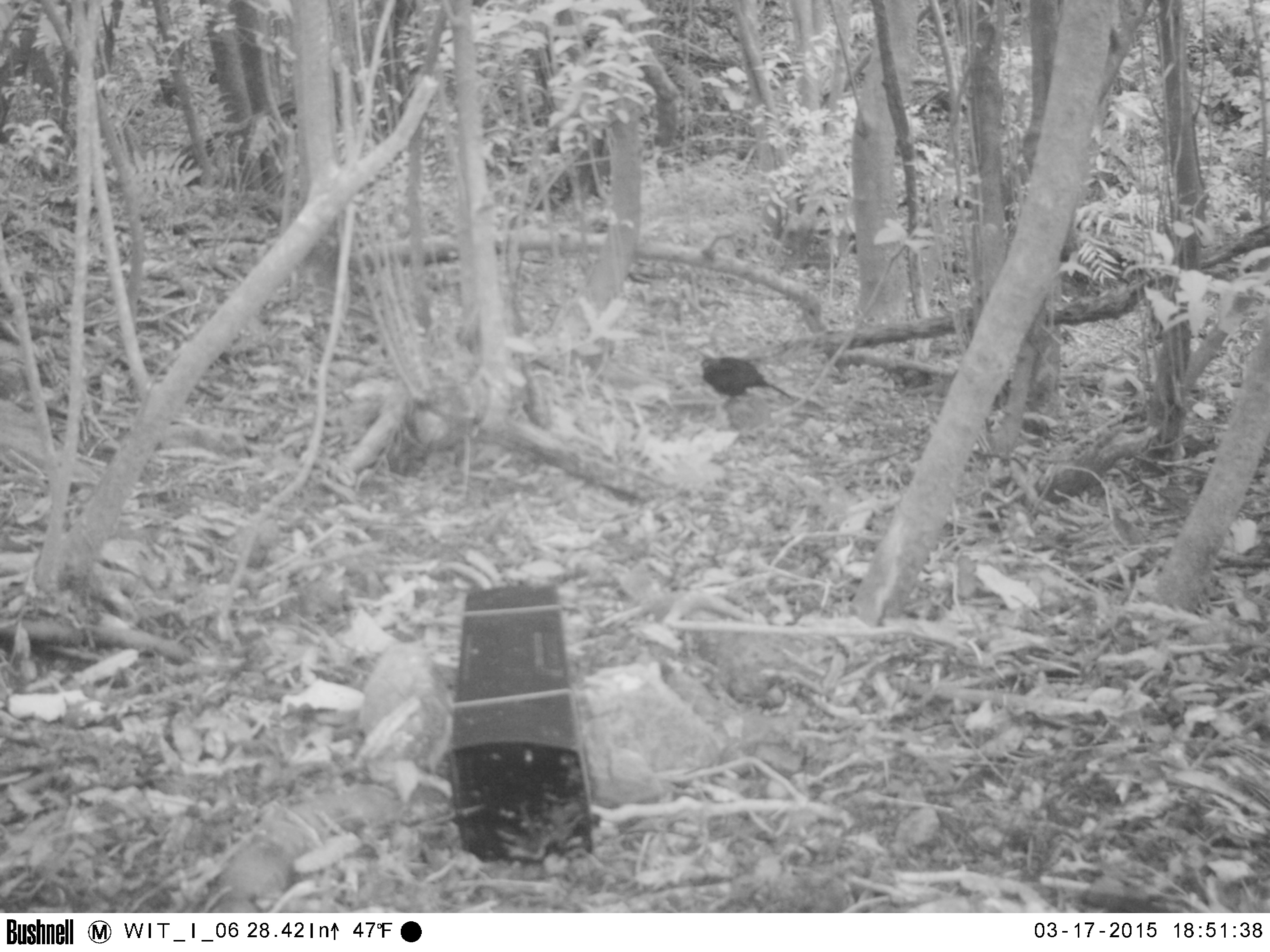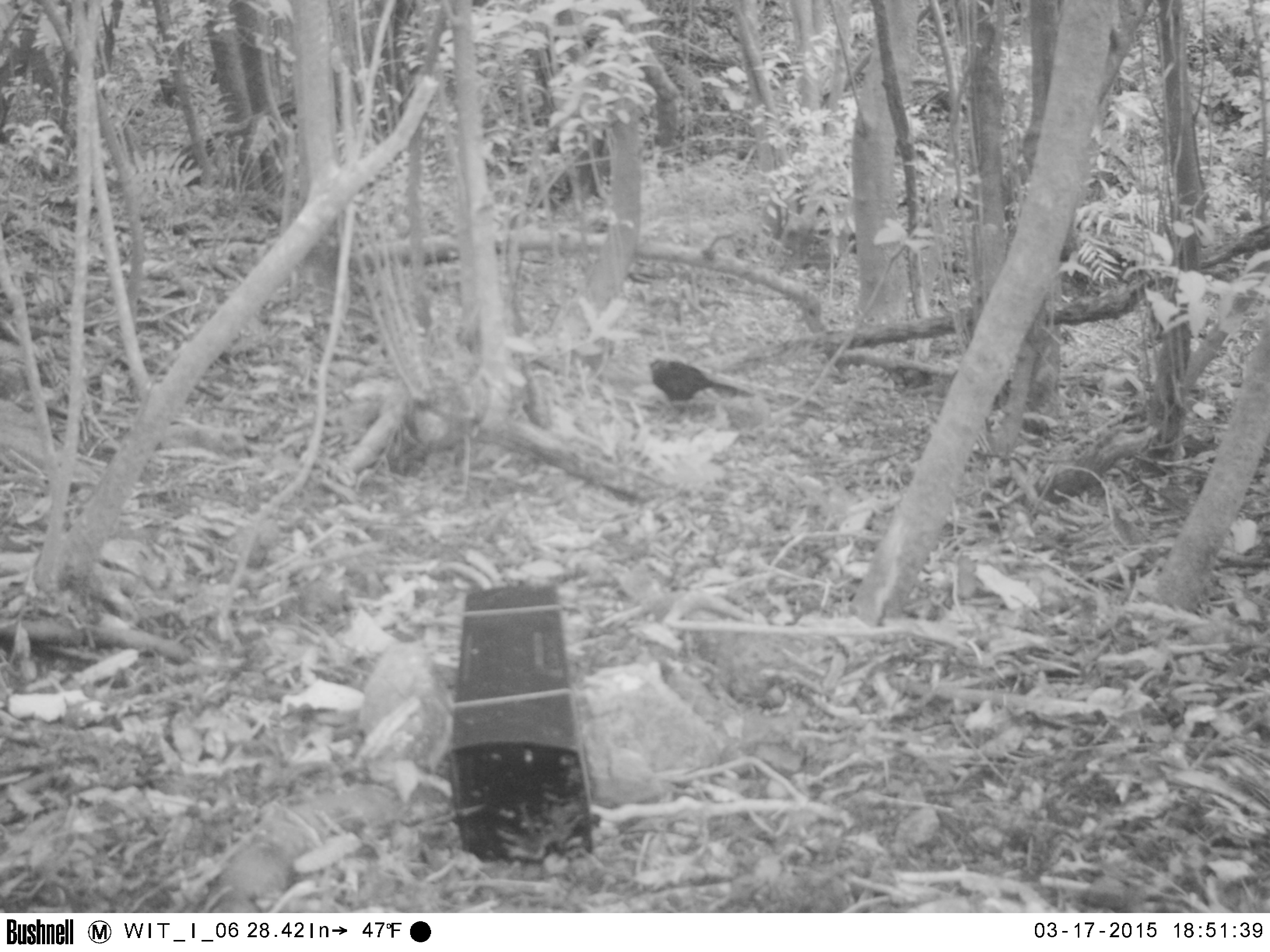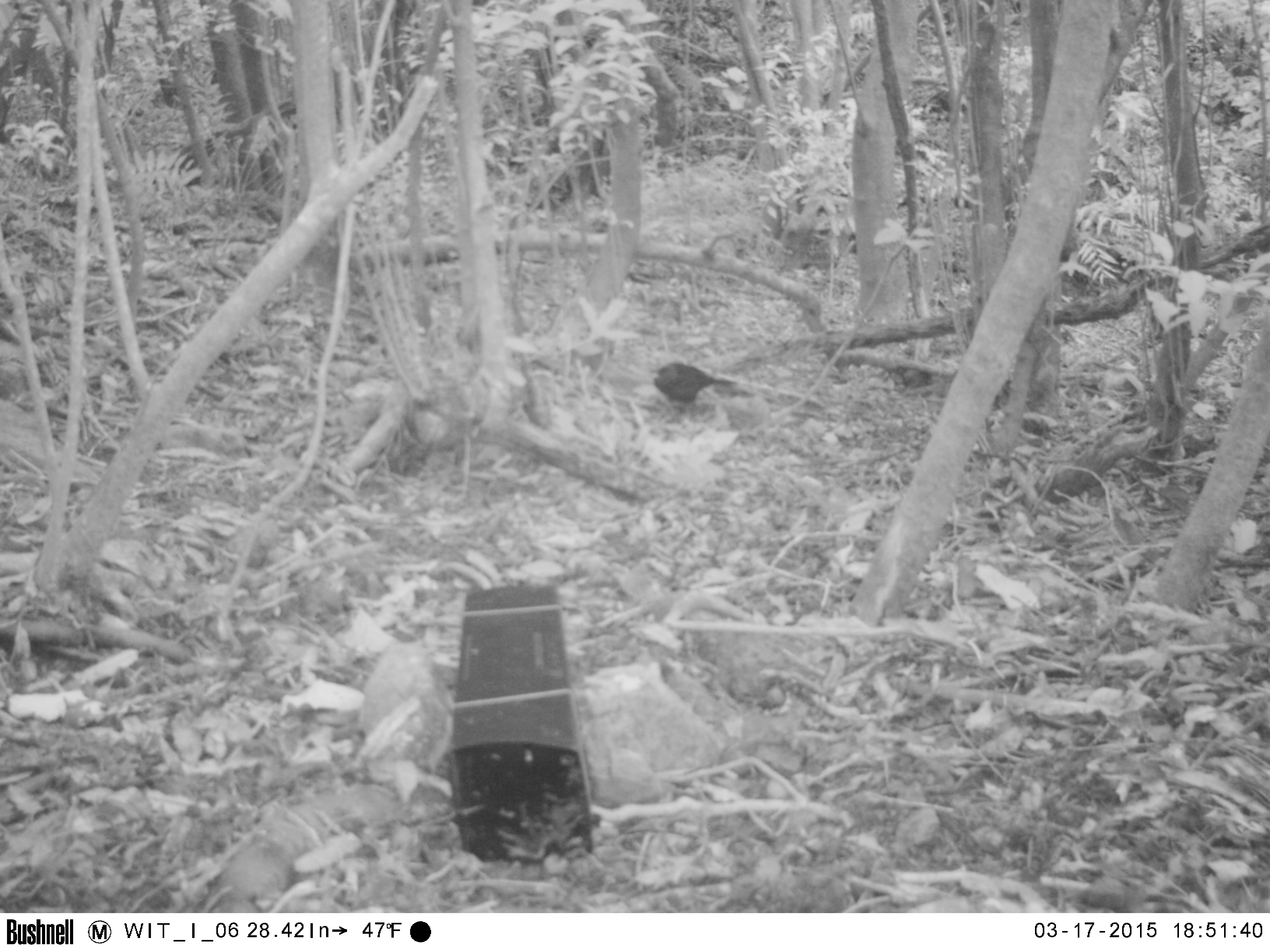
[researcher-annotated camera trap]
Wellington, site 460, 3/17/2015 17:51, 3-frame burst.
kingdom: Animalia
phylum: Chordata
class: Aves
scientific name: Aves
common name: bird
Bird (Aves).